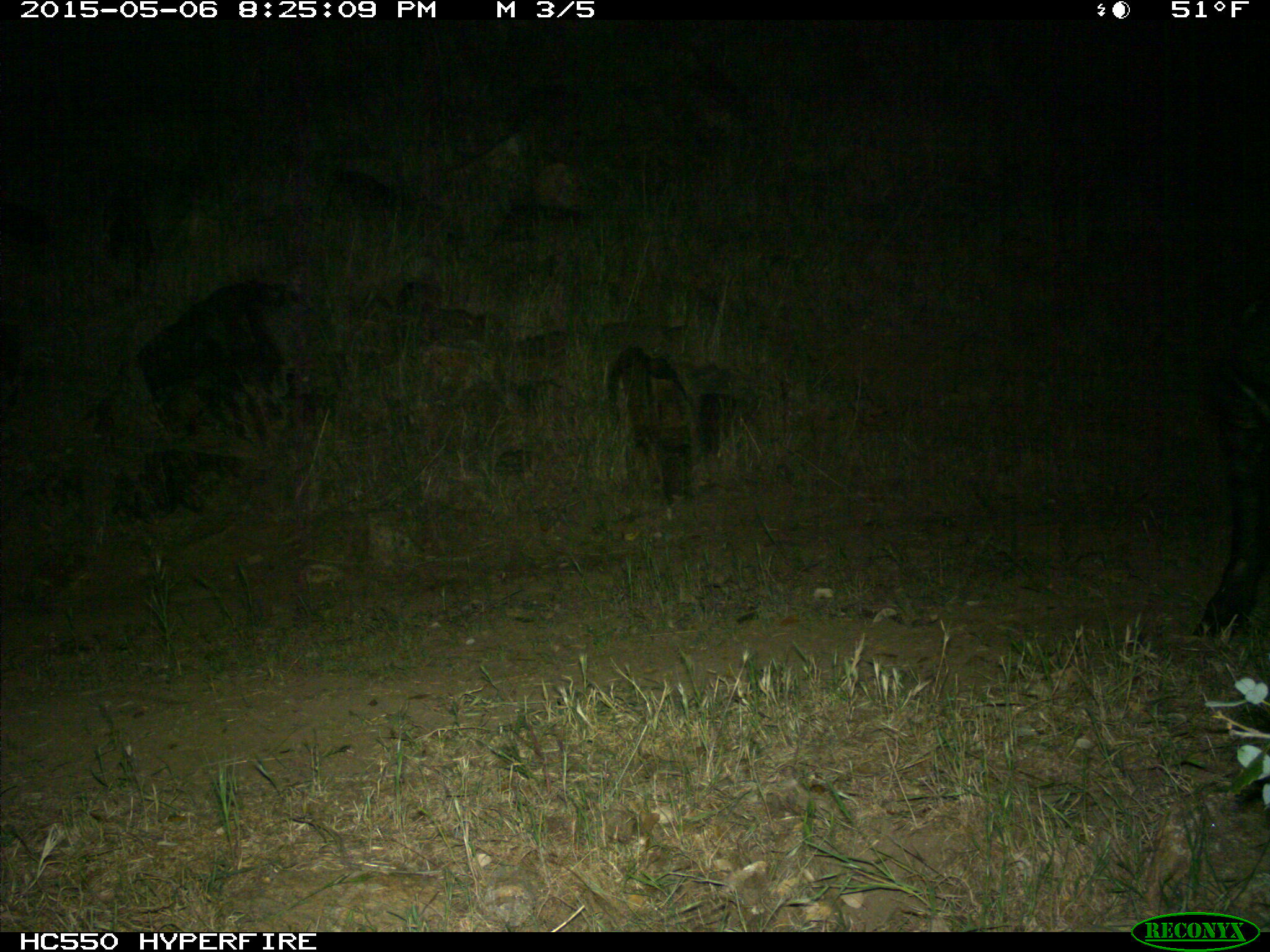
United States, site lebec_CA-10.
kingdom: Animalia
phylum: Chordata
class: Mammalia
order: Artiodactyla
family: Suidae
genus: Sus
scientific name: Sus scrofa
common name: wild boar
Sus scrofa (wild boar).